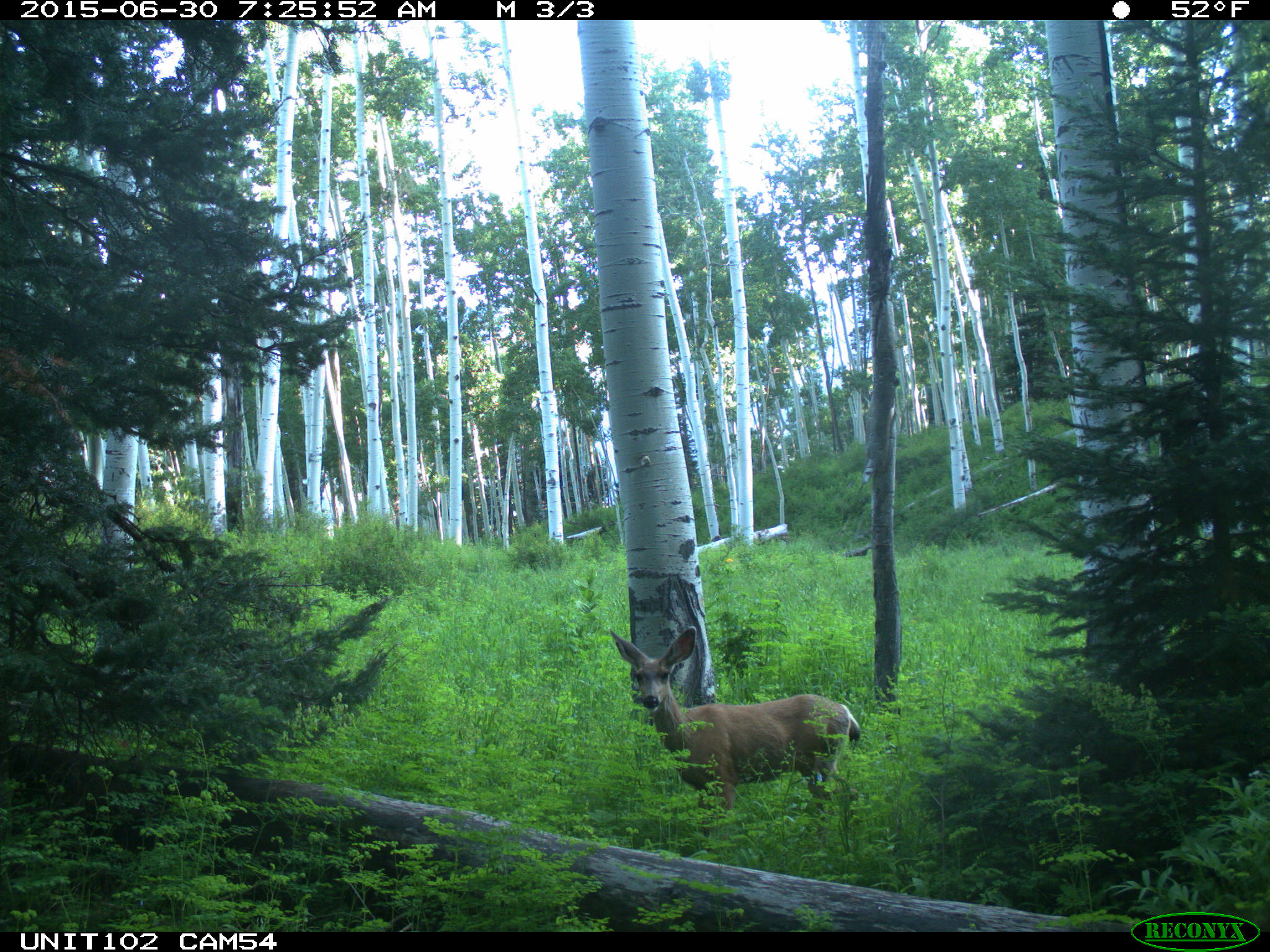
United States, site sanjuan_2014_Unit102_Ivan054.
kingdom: Animalia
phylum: Chordata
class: Mammalia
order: Artiodactyla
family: Cervidae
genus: Odocoileus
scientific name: Odocoileus hemionus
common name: mule deer